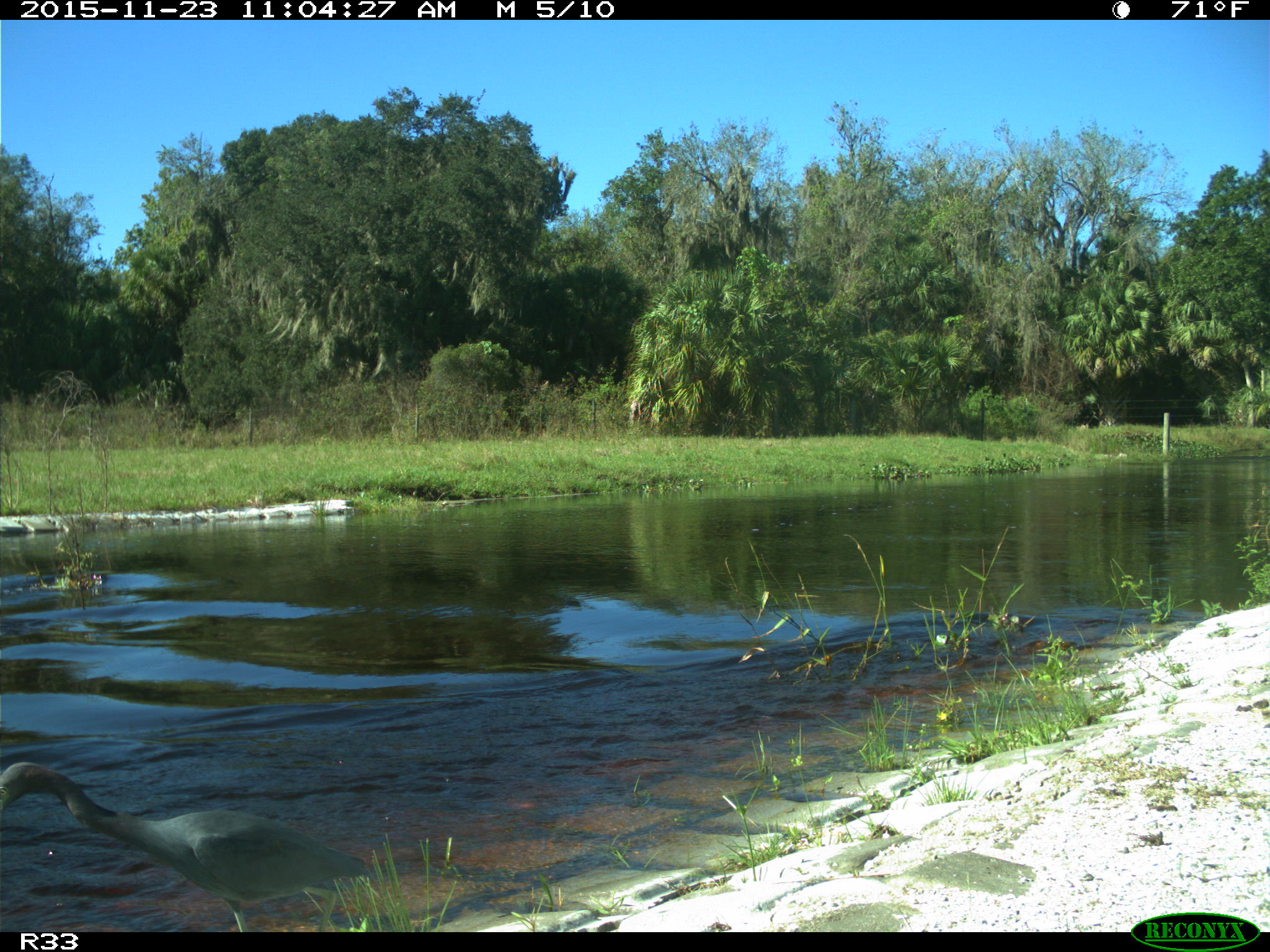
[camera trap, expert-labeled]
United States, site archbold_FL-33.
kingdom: Animalia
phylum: Chordata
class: Aves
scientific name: Aves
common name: birds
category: unidentified bird